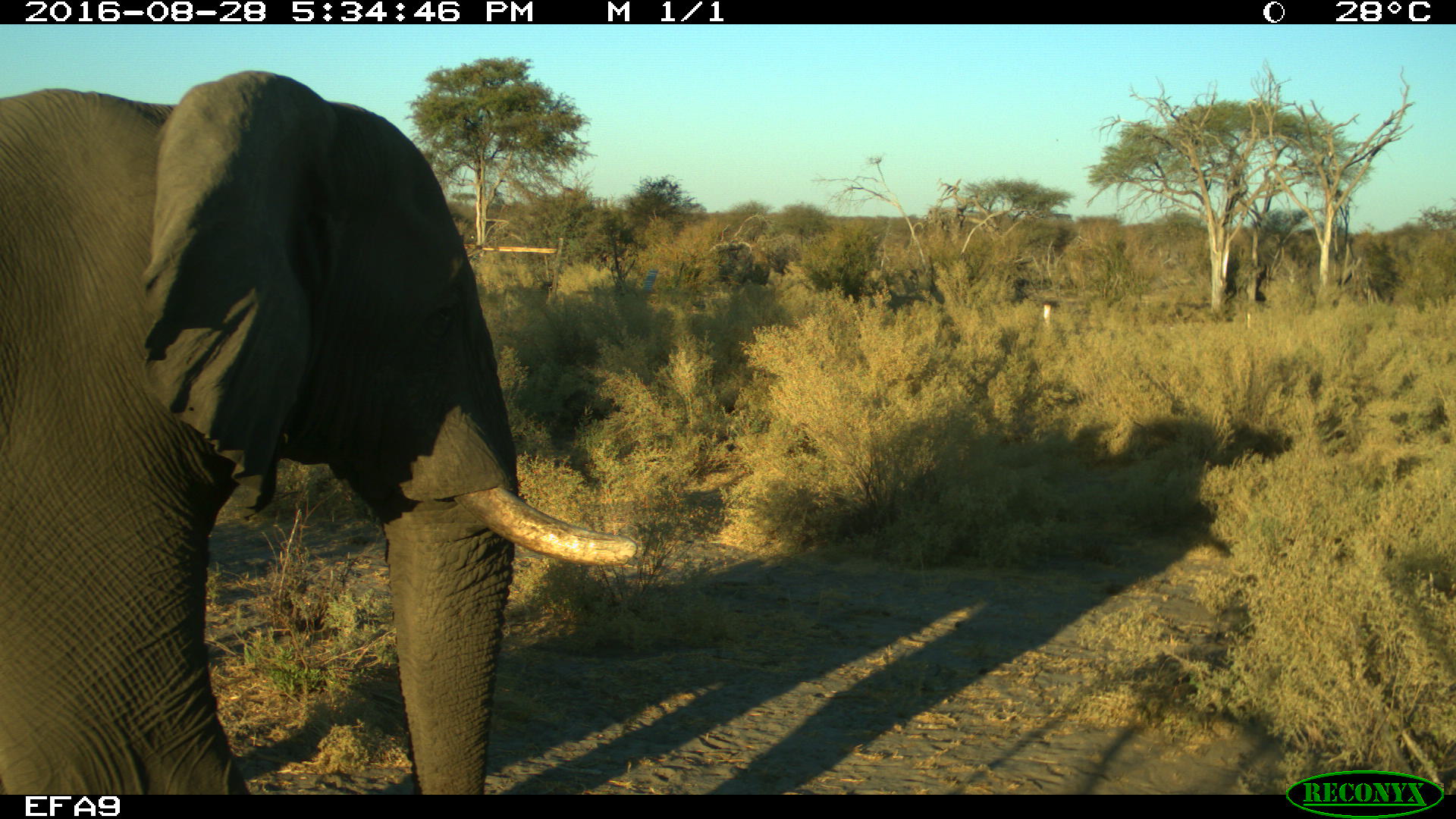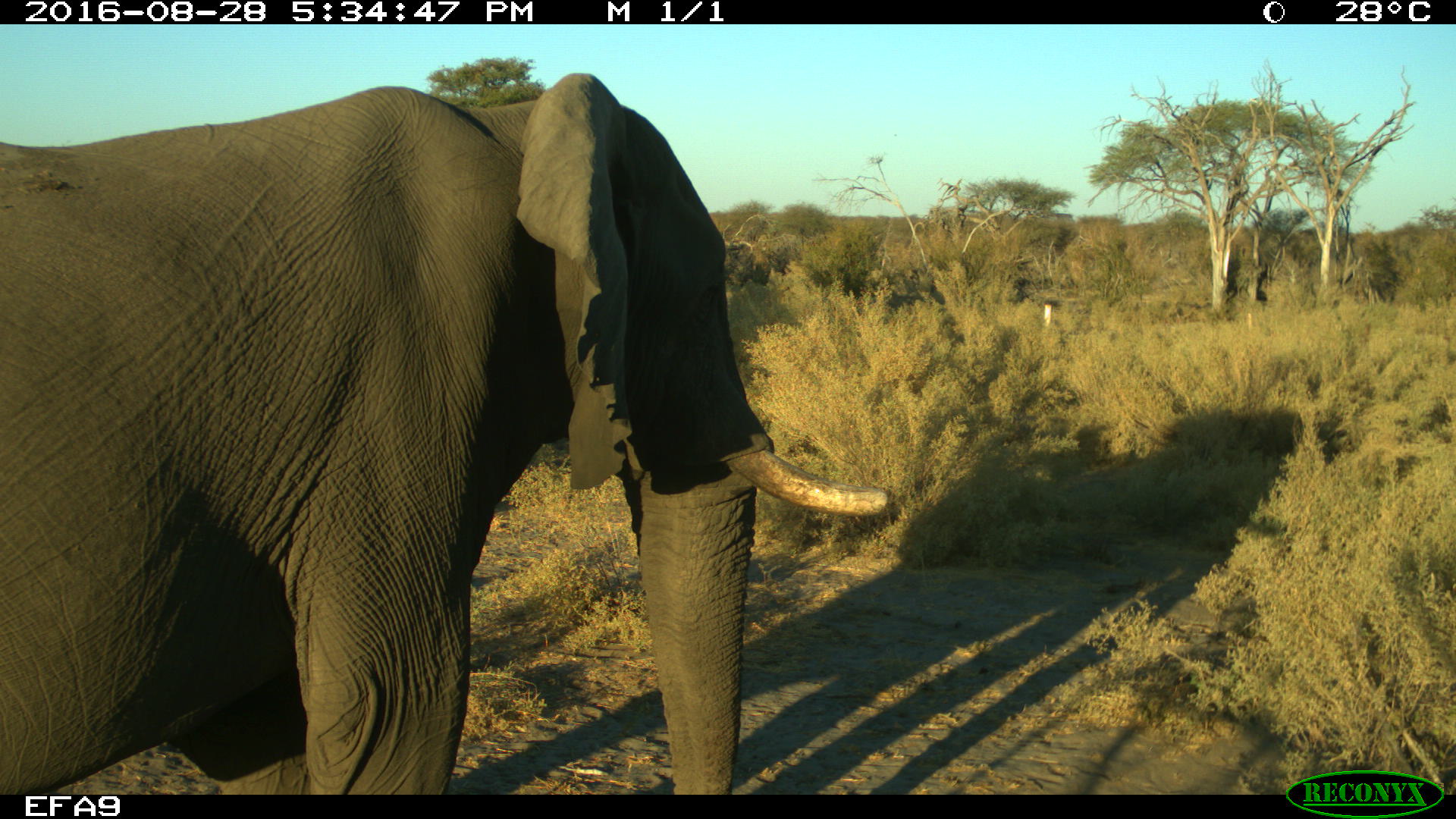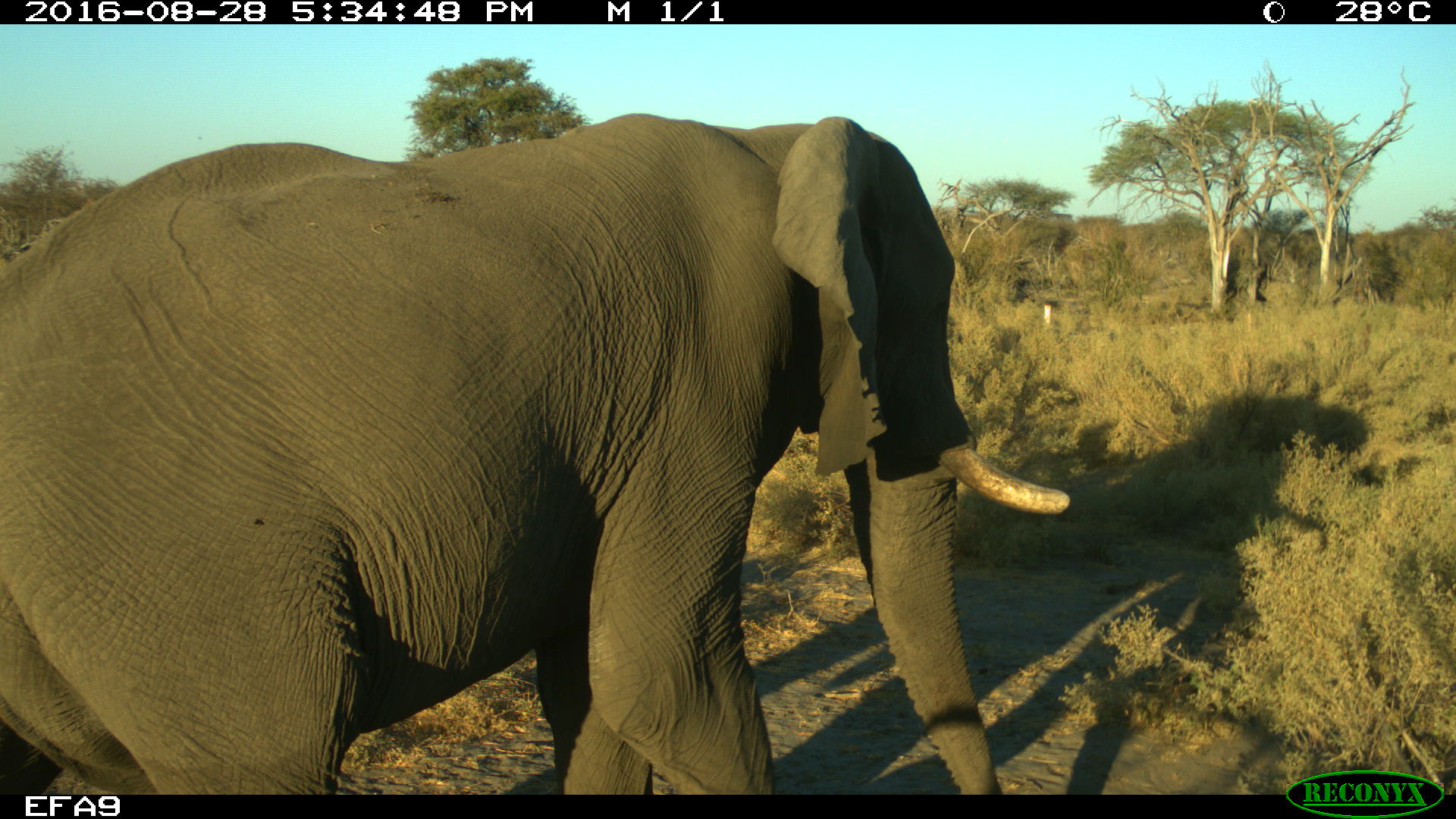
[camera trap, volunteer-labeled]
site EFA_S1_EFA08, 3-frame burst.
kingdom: Animalia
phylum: Chordata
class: Mammalia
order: Proboscidea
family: Elephantidae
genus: Loxodonta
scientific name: Loxodonta africana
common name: african bush elephant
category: elephant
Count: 1.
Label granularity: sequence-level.